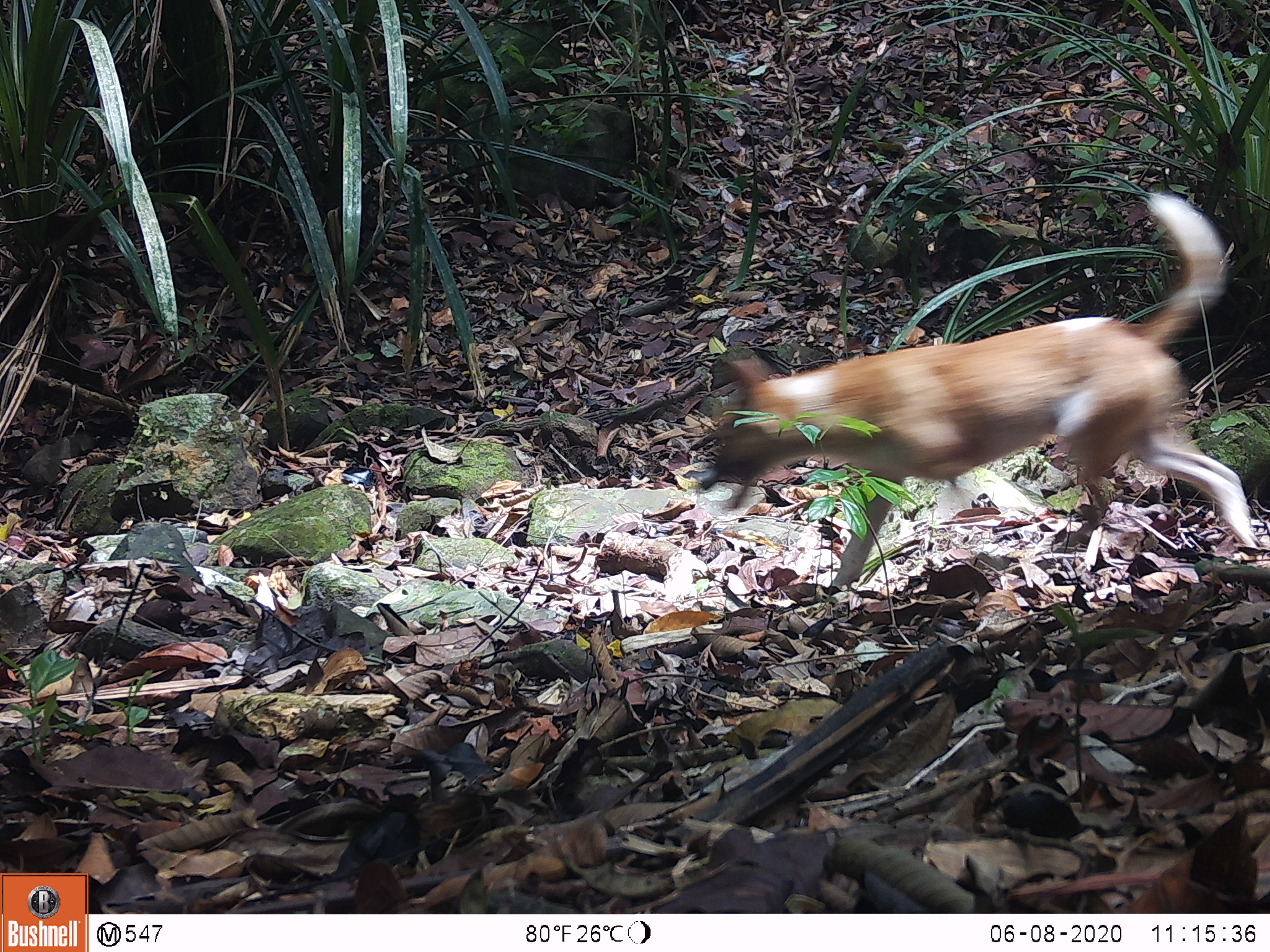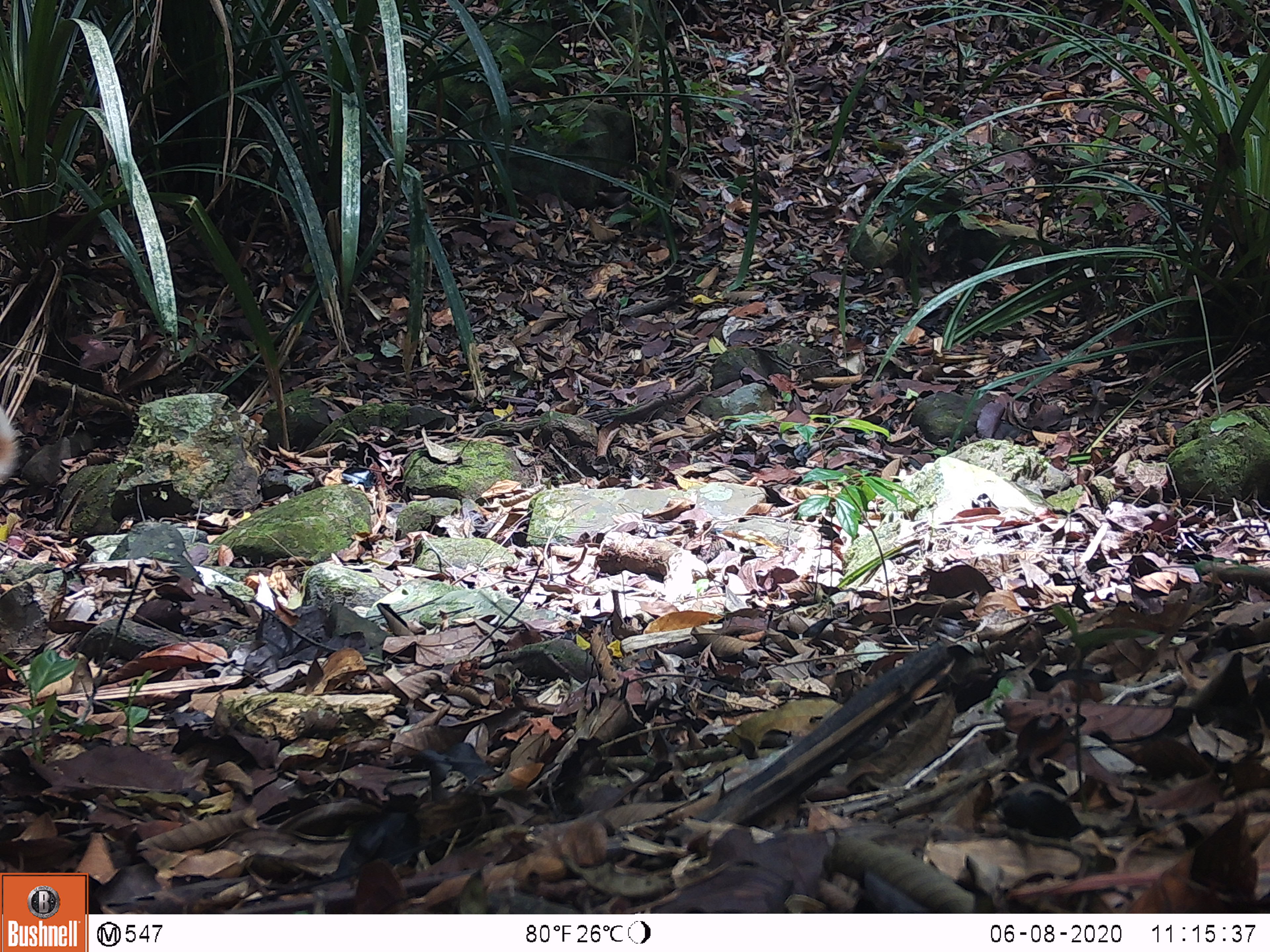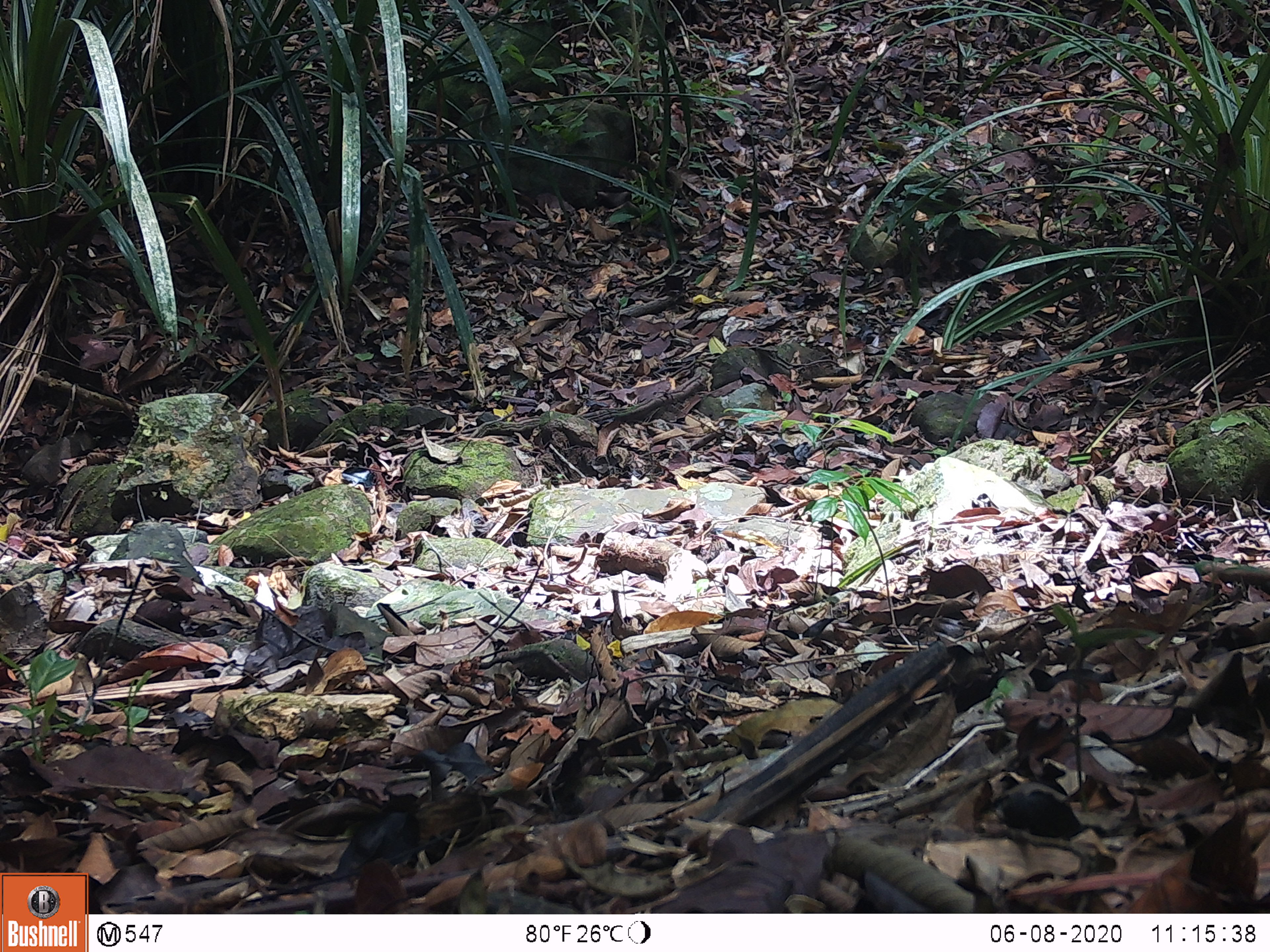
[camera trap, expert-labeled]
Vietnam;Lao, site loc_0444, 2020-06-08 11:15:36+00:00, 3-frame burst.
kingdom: Animalia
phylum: Chordata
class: Mammalia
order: Carnivora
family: Canidae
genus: Canis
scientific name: Canis familiaris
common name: domestic dog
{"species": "domestic dog (Canis familiaris)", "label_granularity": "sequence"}